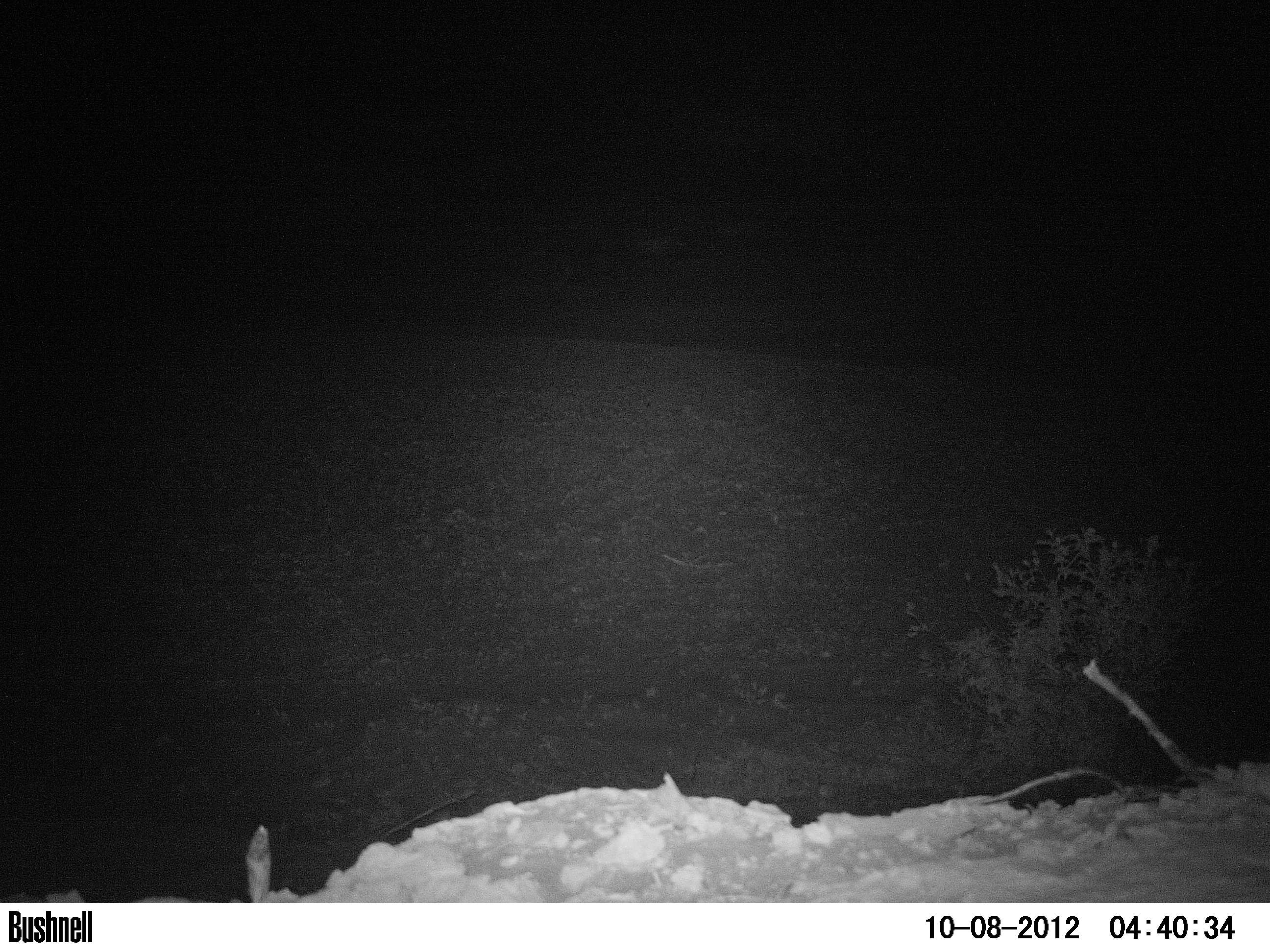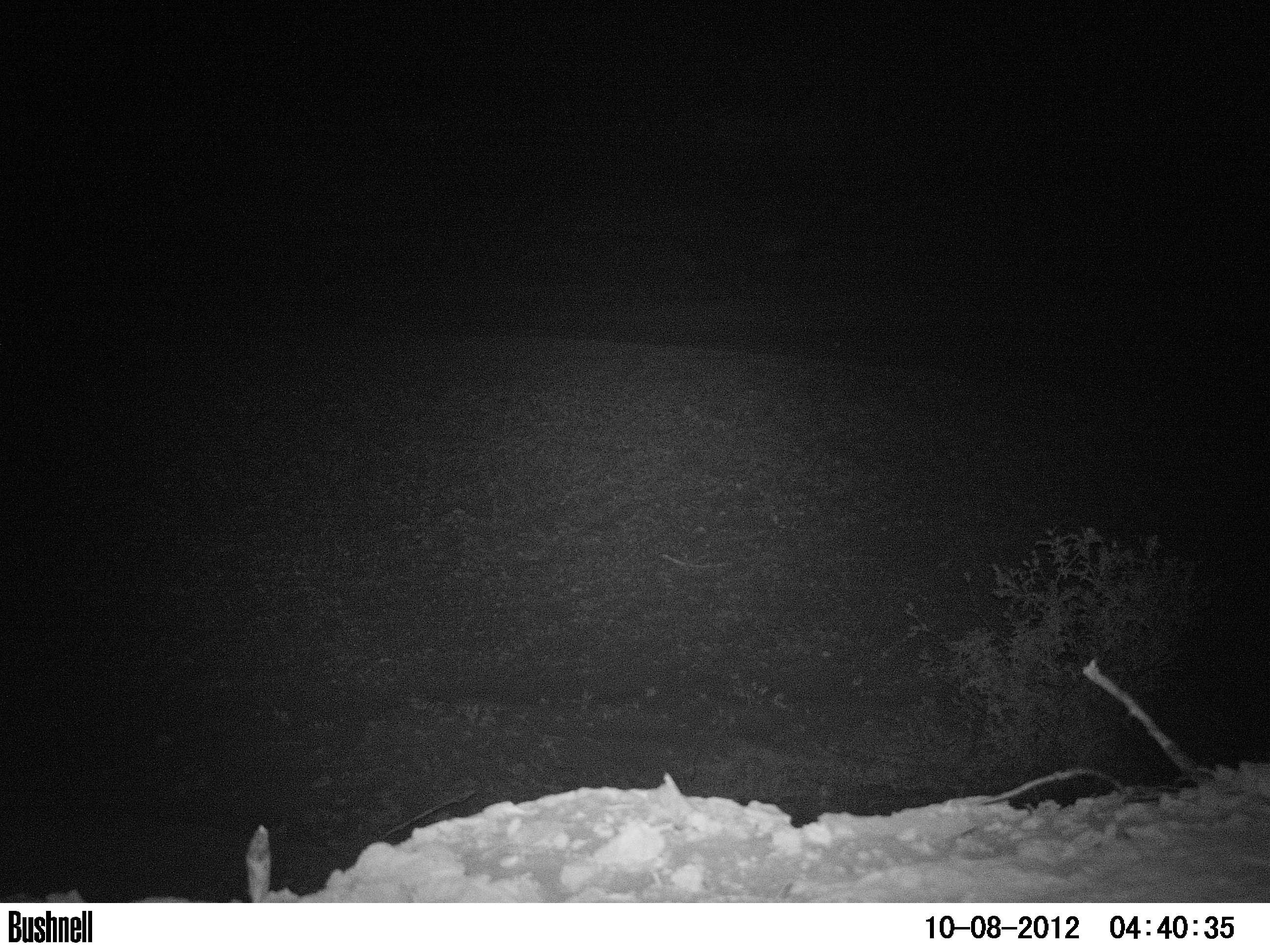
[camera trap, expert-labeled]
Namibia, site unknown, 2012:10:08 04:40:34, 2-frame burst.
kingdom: Animalia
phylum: Chordata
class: Mammalia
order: Carnivora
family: Hyaenidae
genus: Parahyaena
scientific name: Parahyaena brunnea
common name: brown hyena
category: hyaena brunnea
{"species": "hyaena brunnea (brown hyena) (Parahyaena brunnea)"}